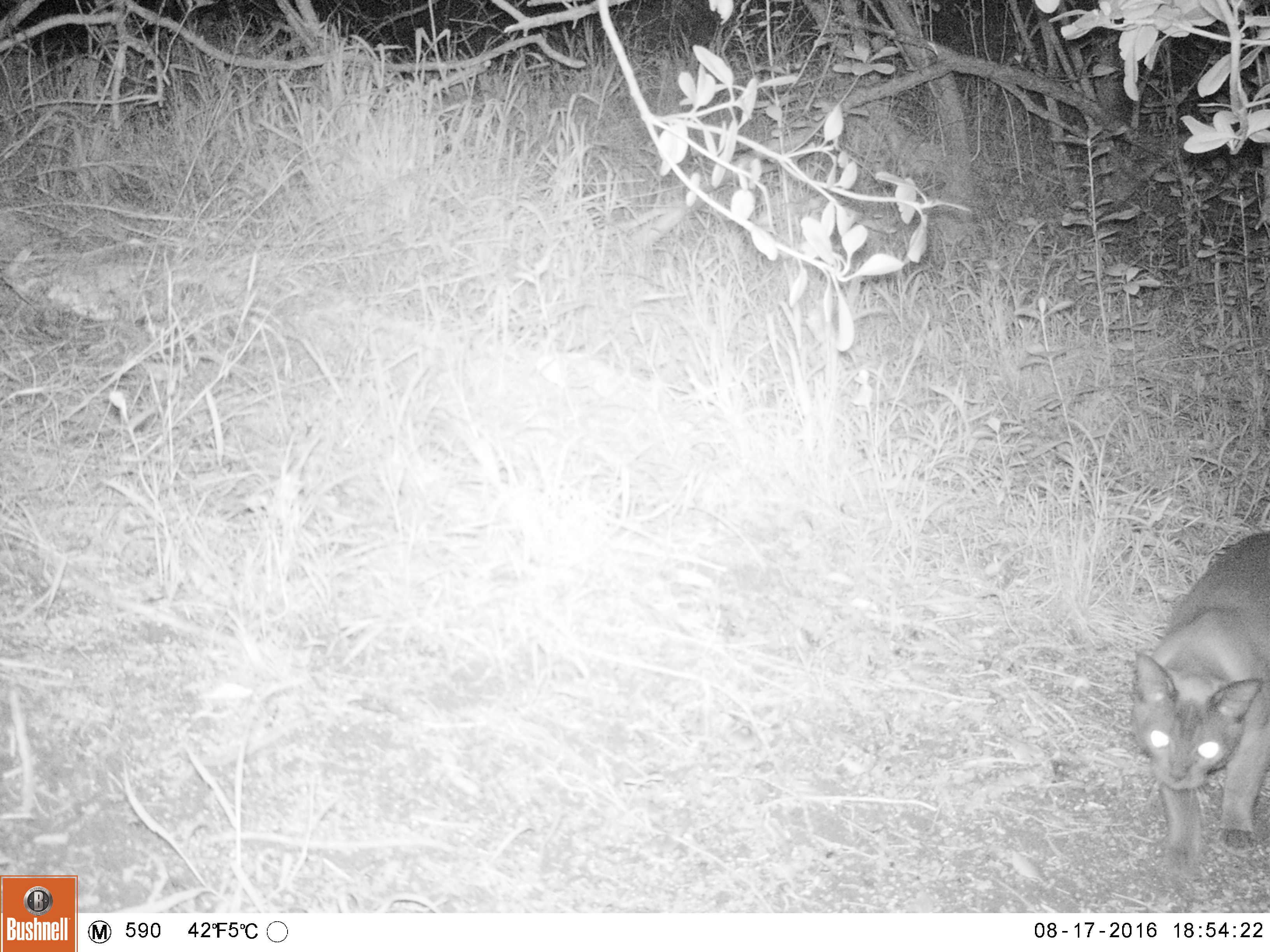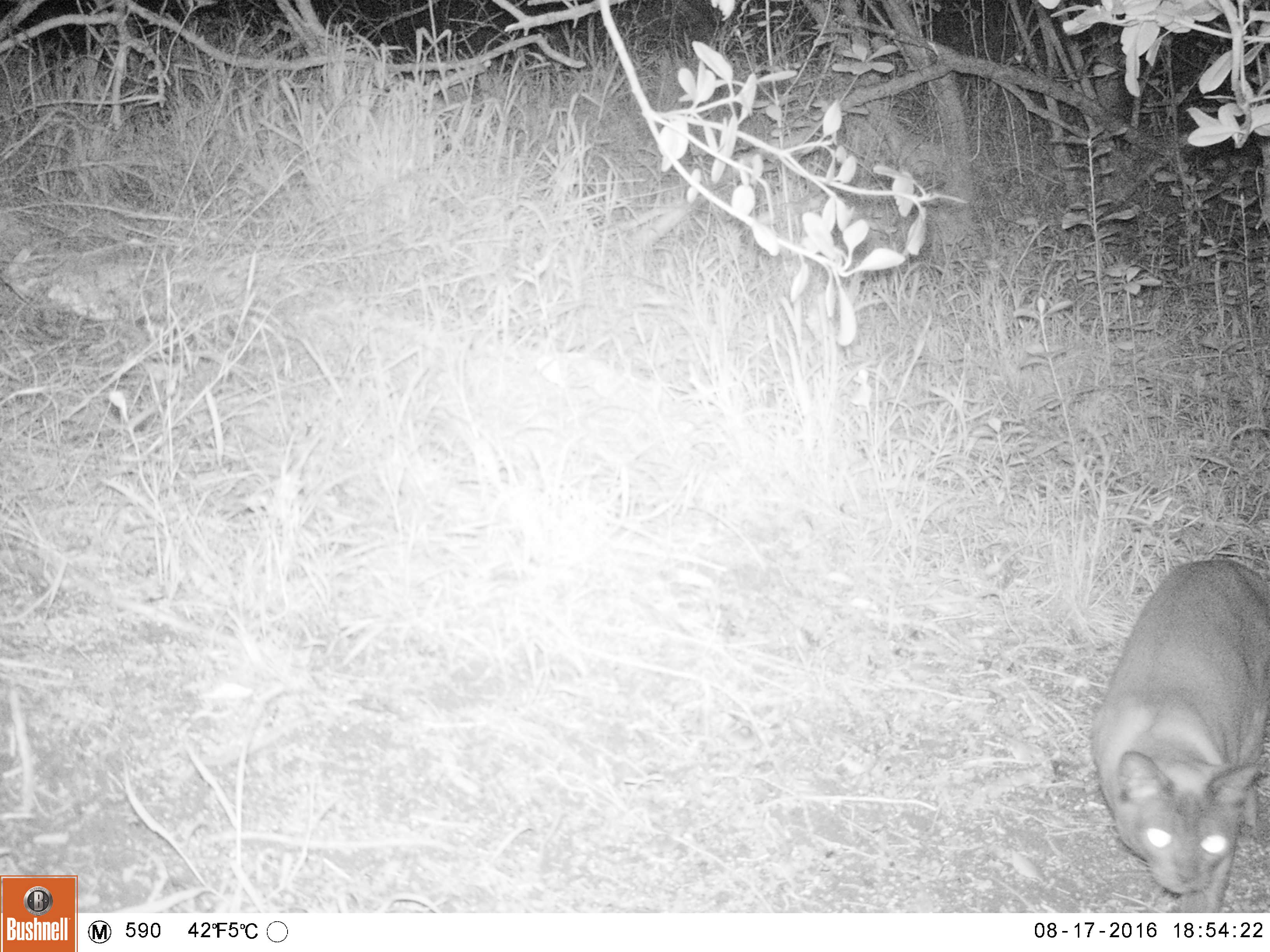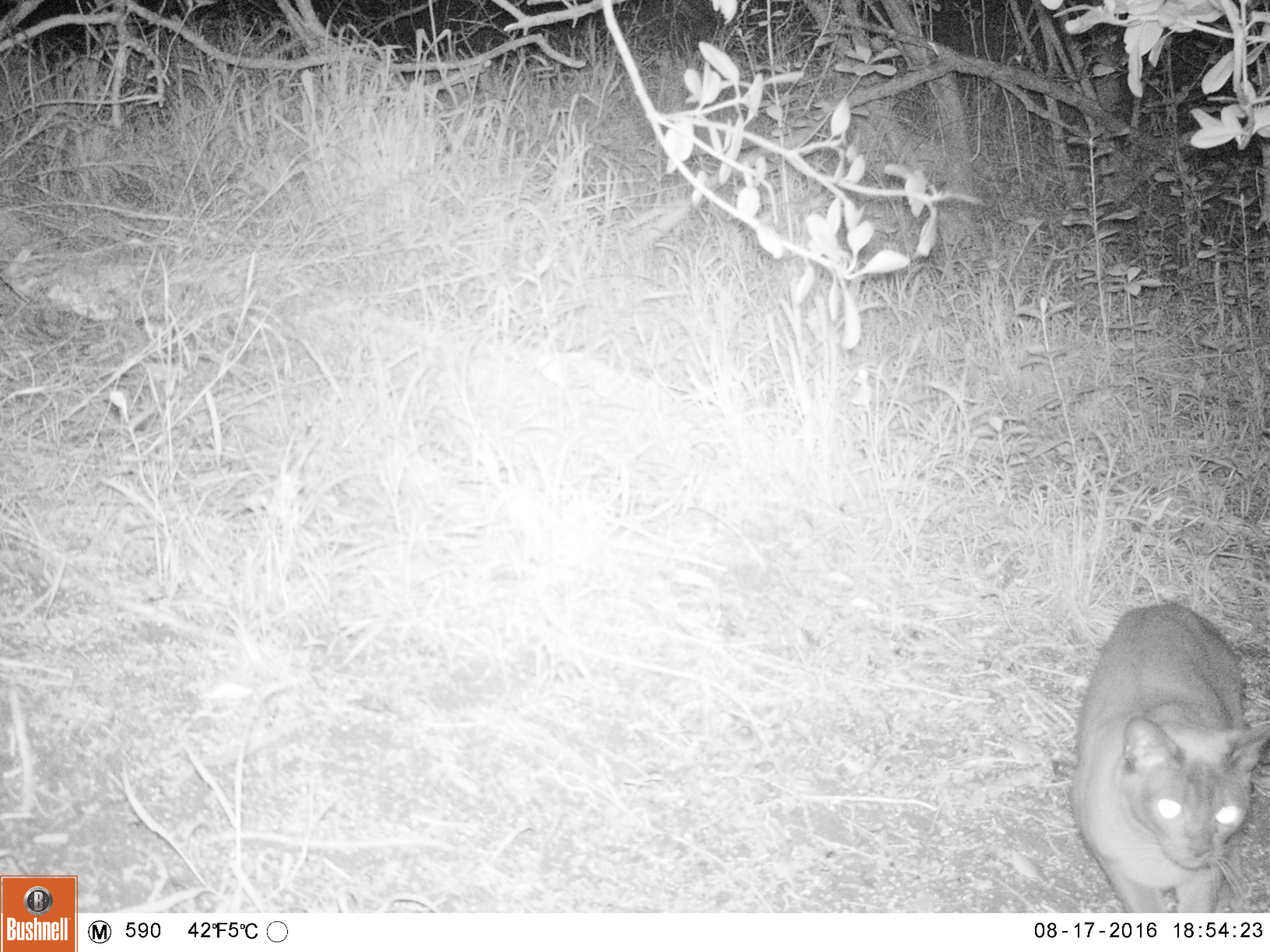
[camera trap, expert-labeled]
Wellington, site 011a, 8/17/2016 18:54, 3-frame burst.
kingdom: Animalia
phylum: Chordata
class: Mammalia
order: Carnivora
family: Felidae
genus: Felis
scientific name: Felis catus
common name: cat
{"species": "cat (Felis catus)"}